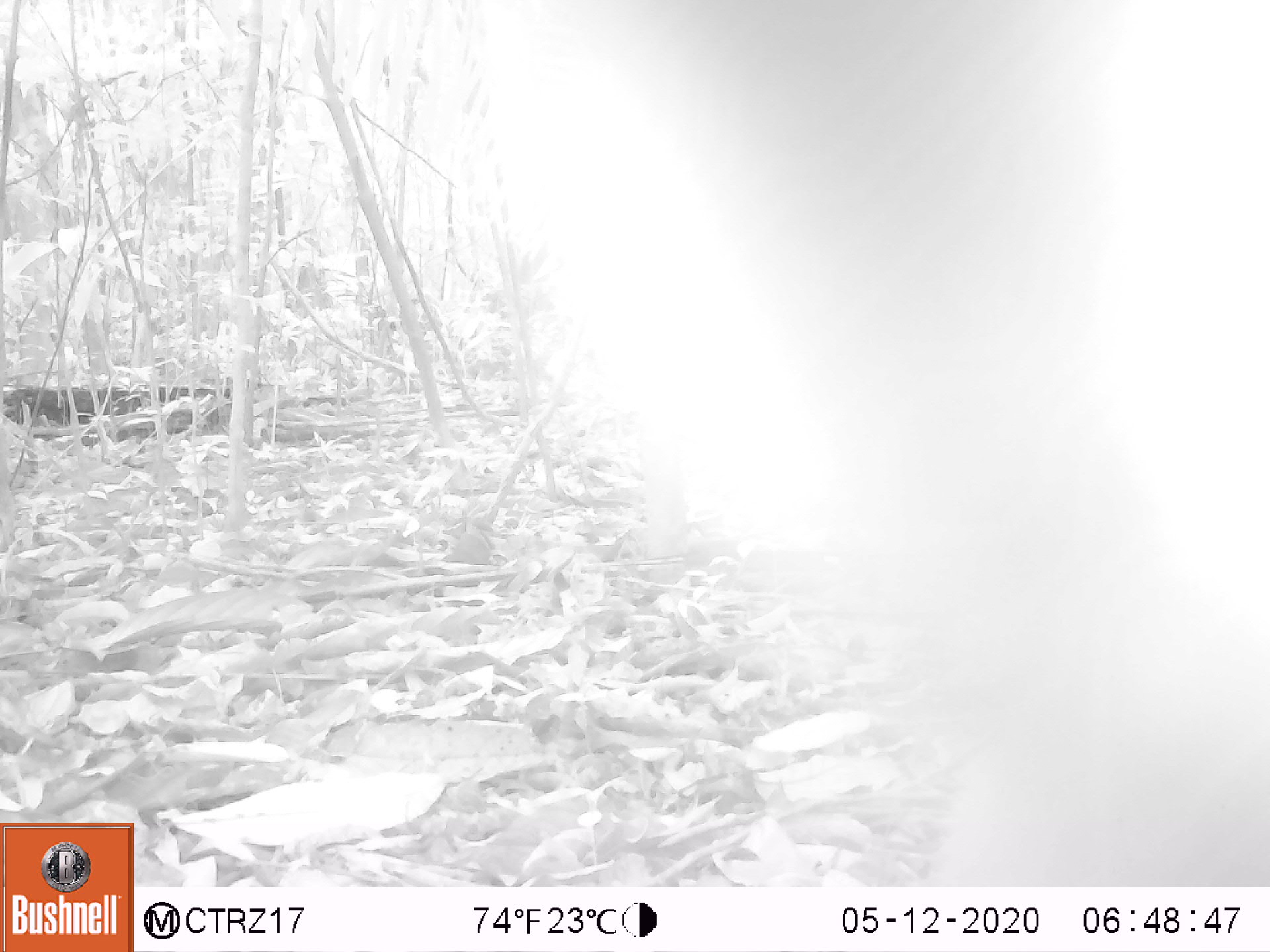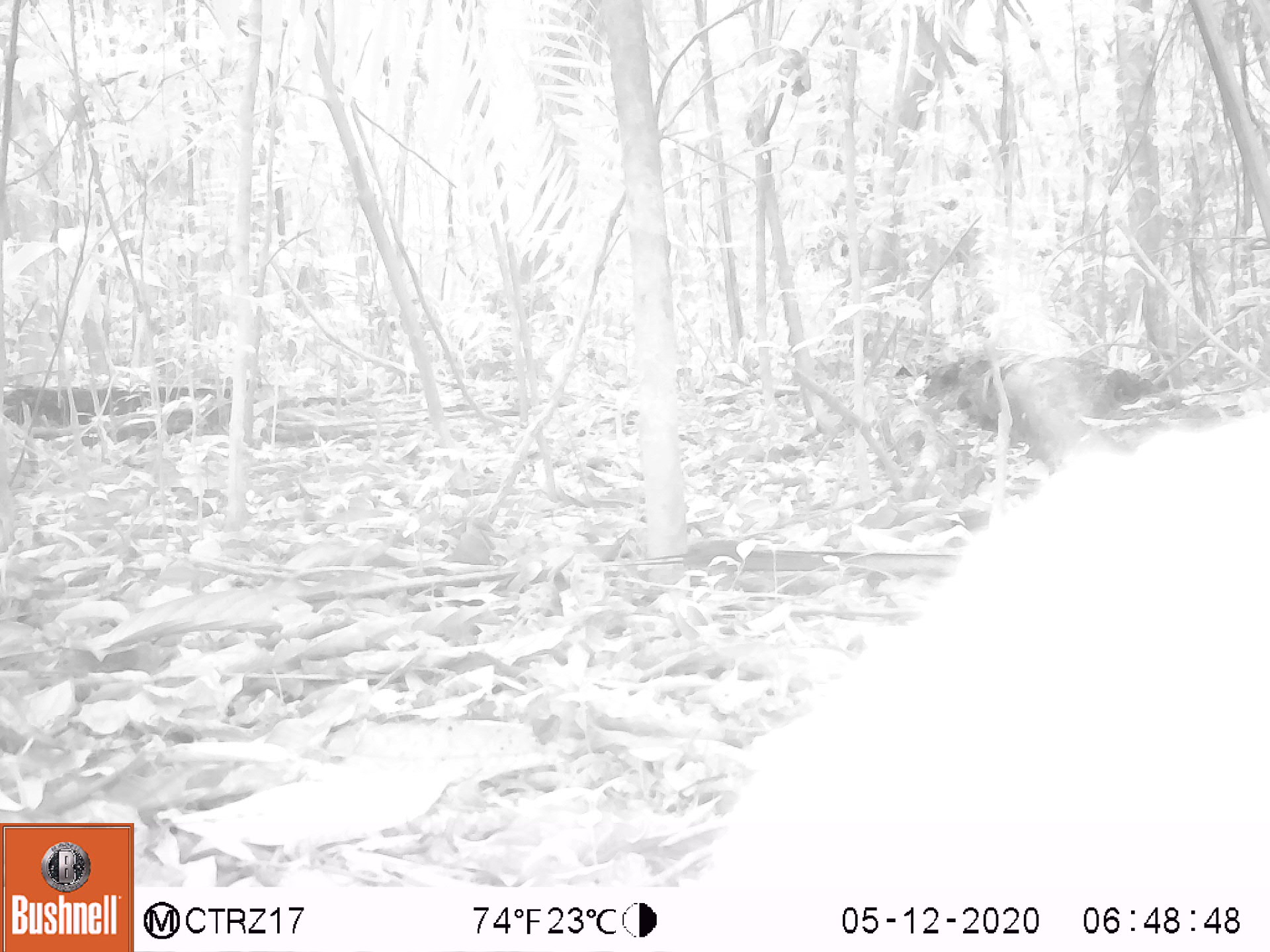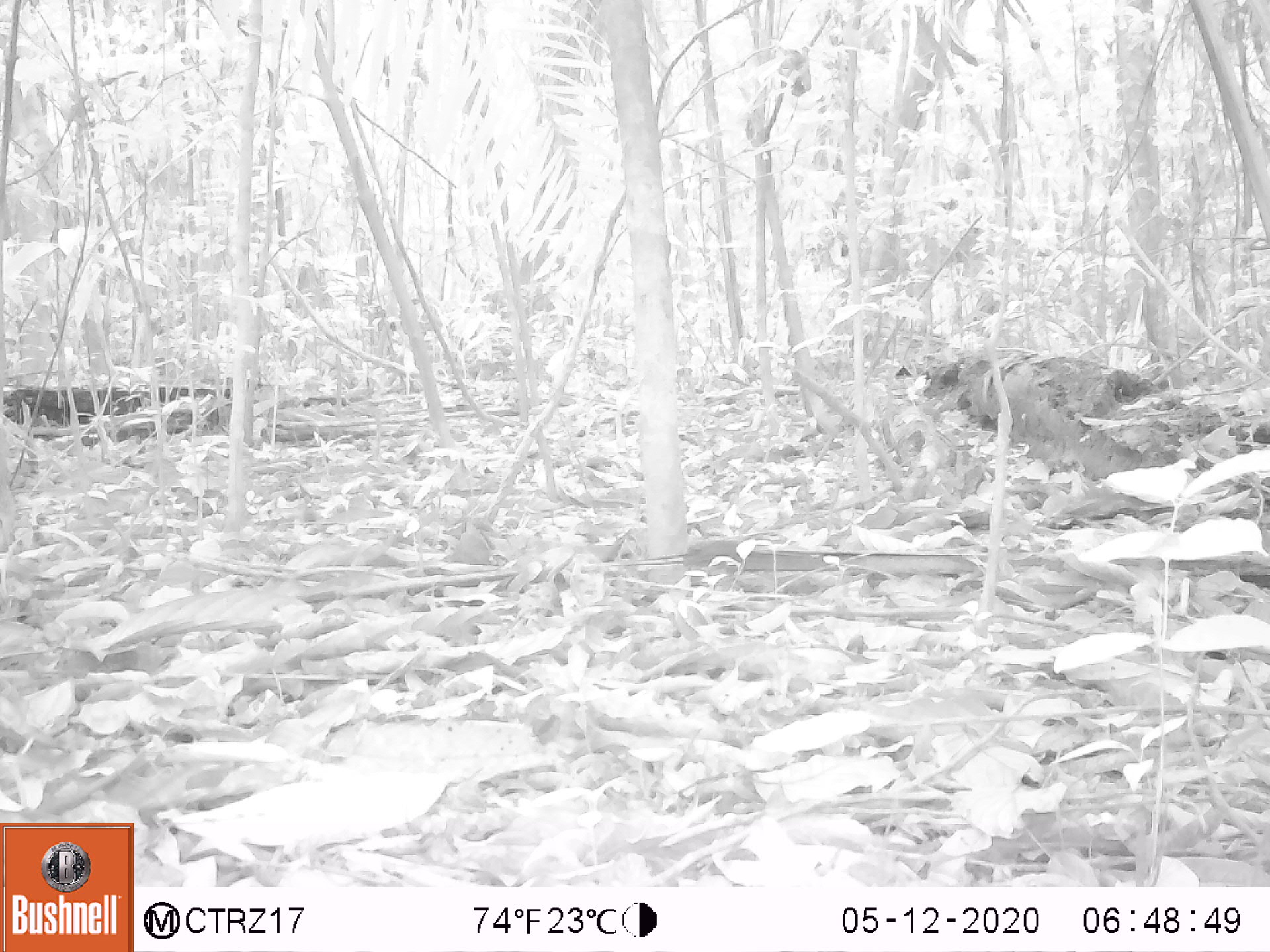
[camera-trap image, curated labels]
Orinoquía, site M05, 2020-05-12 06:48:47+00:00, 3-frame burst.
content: unidentified animal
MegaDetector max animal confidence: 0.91